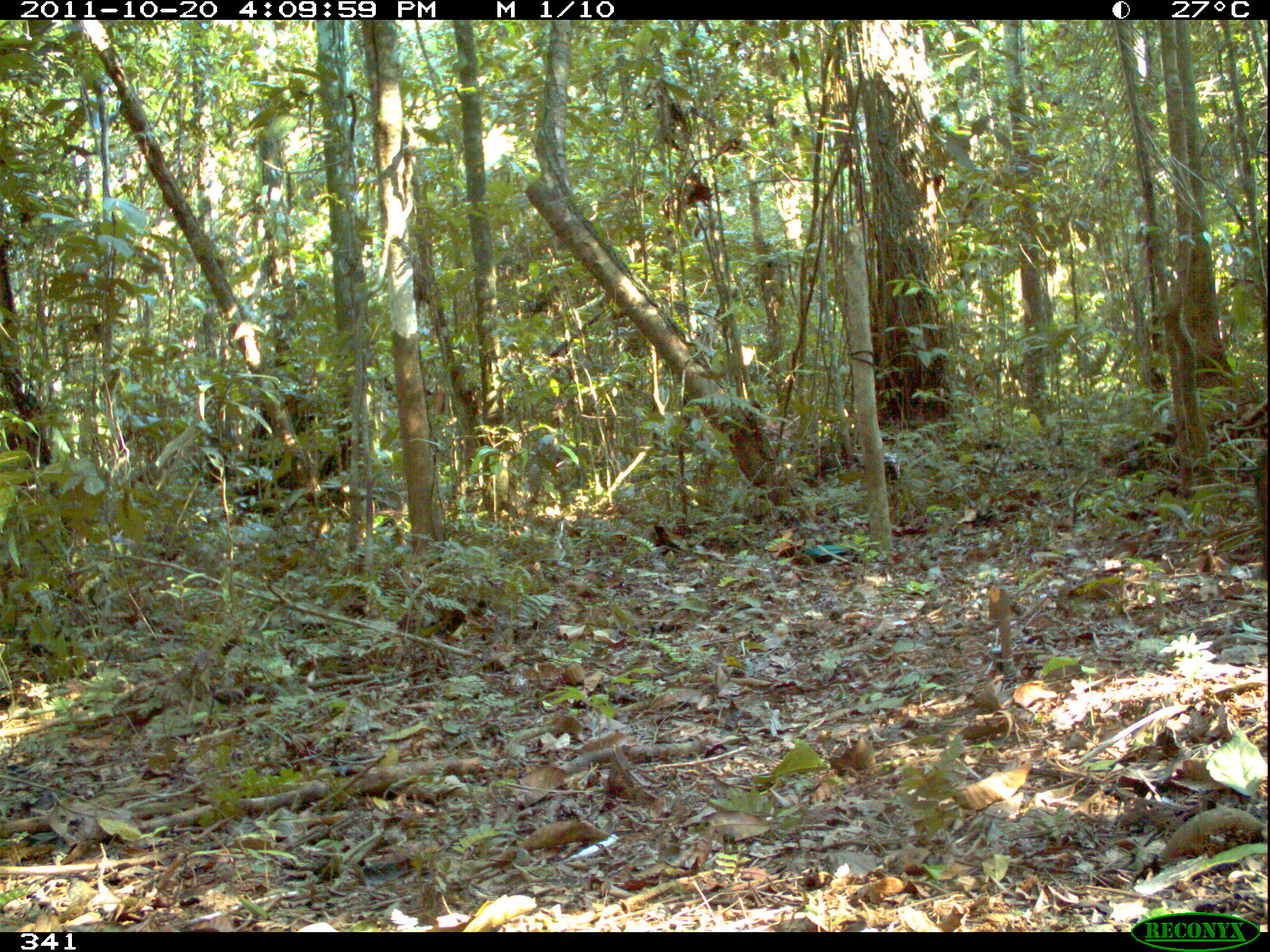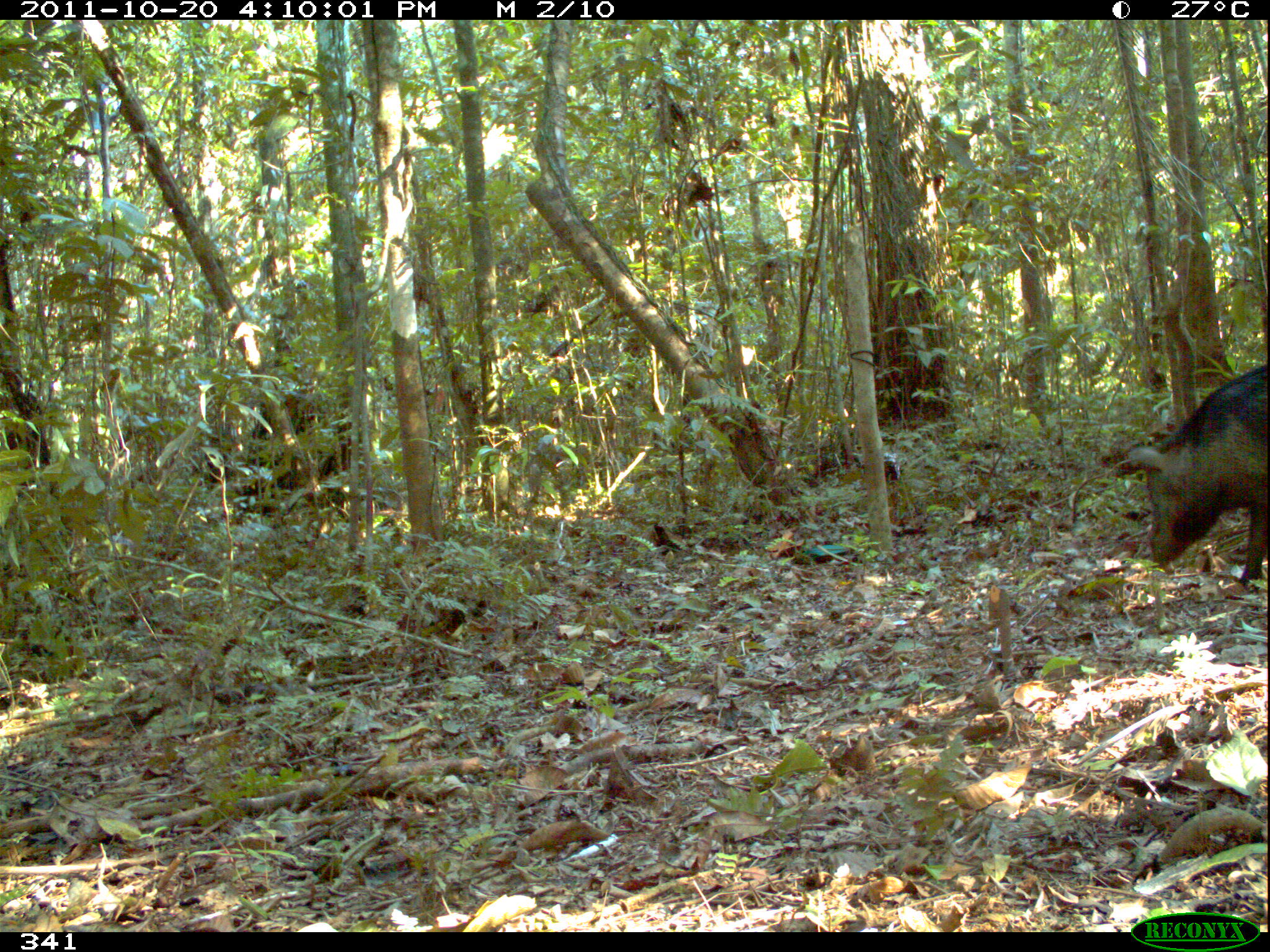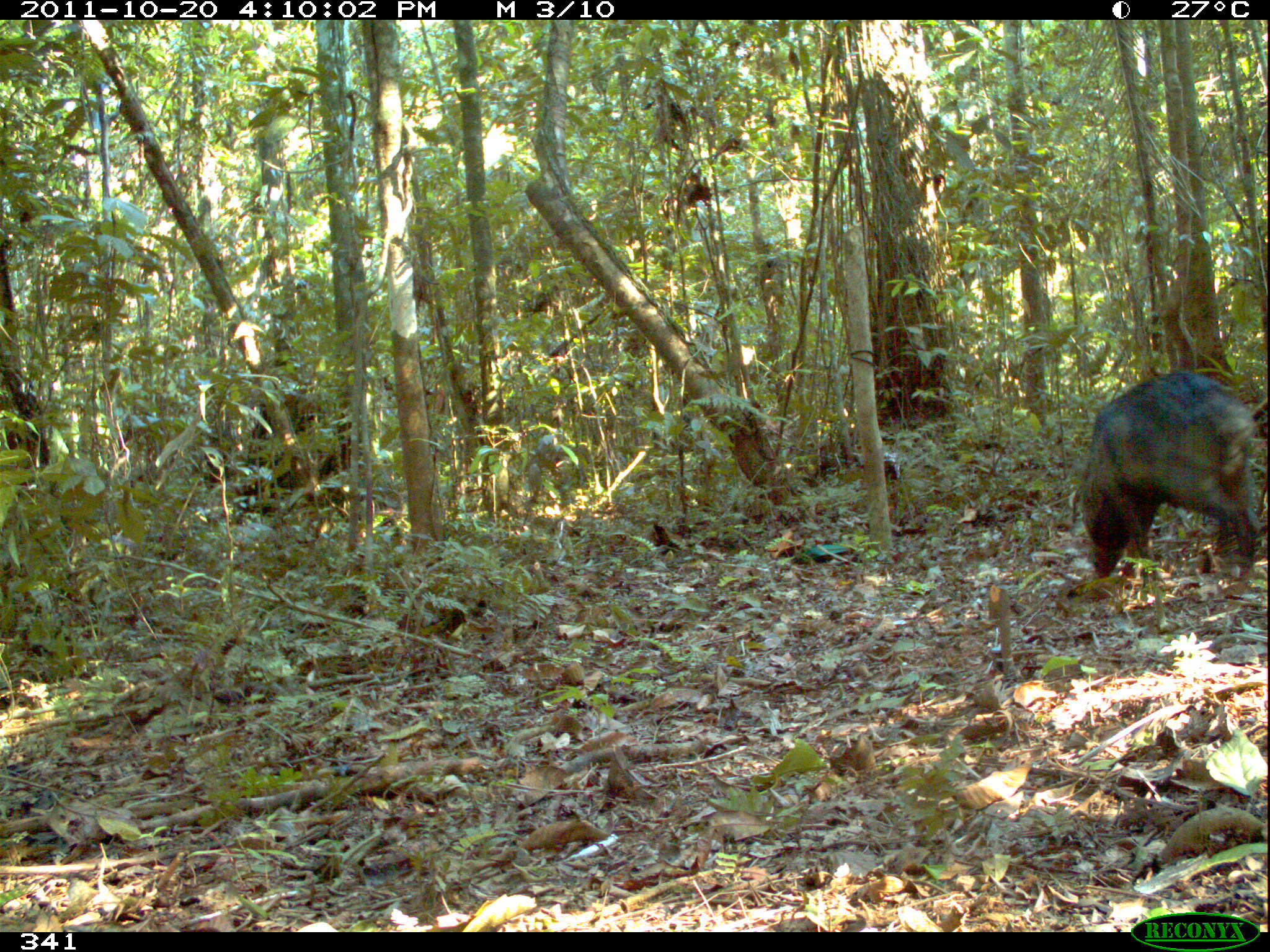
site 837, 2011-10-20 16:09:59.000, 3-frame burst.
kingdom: Animalia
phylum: Chordata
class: Mammalia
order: Artiodactyla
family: Tayassuidae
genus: Tayassu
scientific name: Tayassu pecari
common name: white-lipped peccary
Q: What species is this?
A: Tayassu pecari (white-lipped peccary).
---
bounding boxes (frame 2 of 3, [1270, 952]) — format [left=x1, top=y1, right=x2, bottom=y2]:
tayassu pecari: [left=1124, top=364, right=1267, bottom=589]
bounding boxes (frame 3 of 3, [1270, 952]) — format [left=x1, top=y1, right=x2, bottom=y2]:
tayassu pecari: [left=1074, top=367, right=1262, bottom=585]